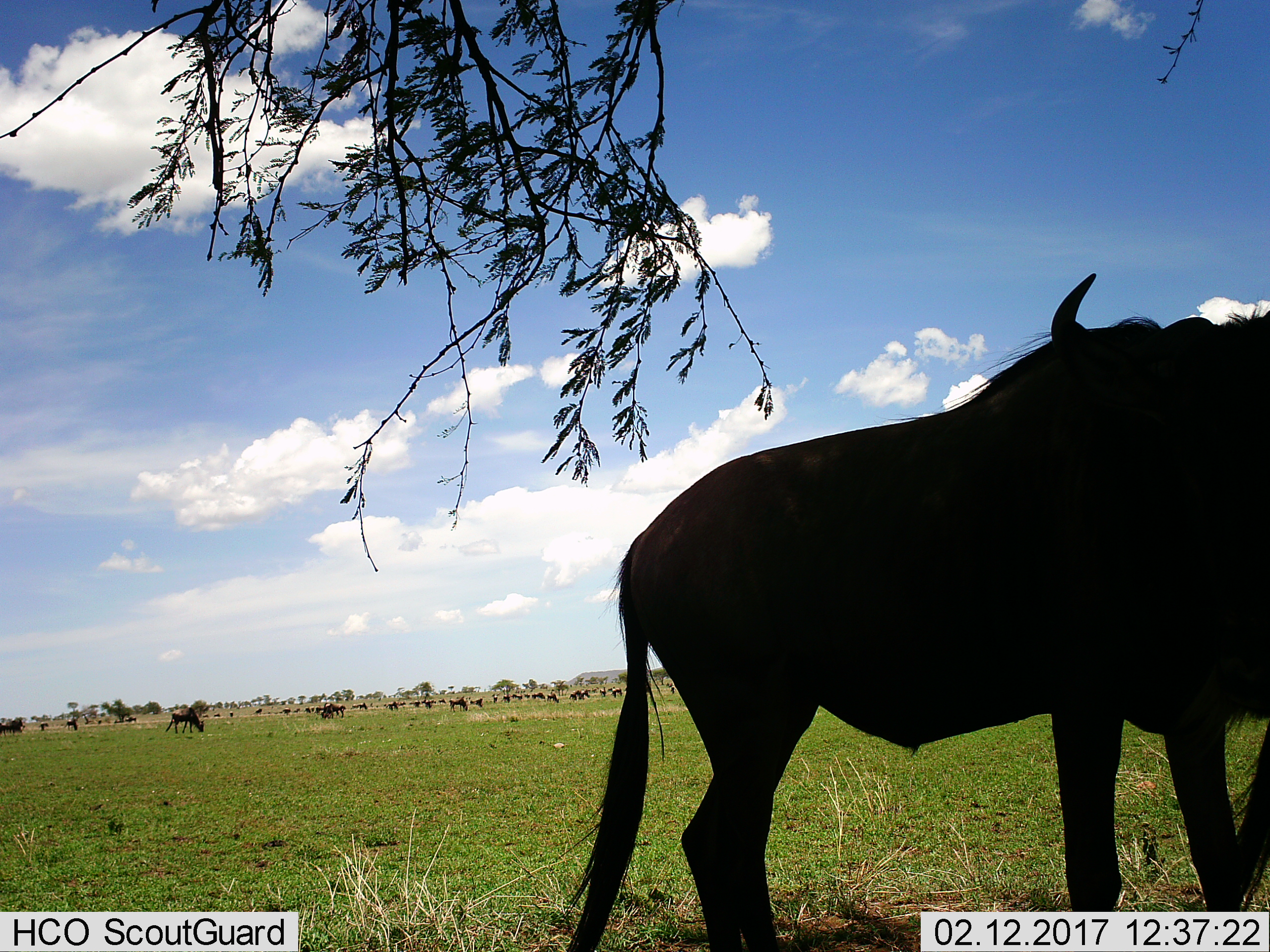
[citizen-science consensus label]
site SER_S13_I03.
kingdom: Animalia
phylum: Chordata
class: Mammalia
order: Artiodactyla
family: Bovidae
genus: Connochaetes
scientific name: Connochaetes taurinus taurinus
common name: blue wildebeest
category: wildebeestblue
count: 51+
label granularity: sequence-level